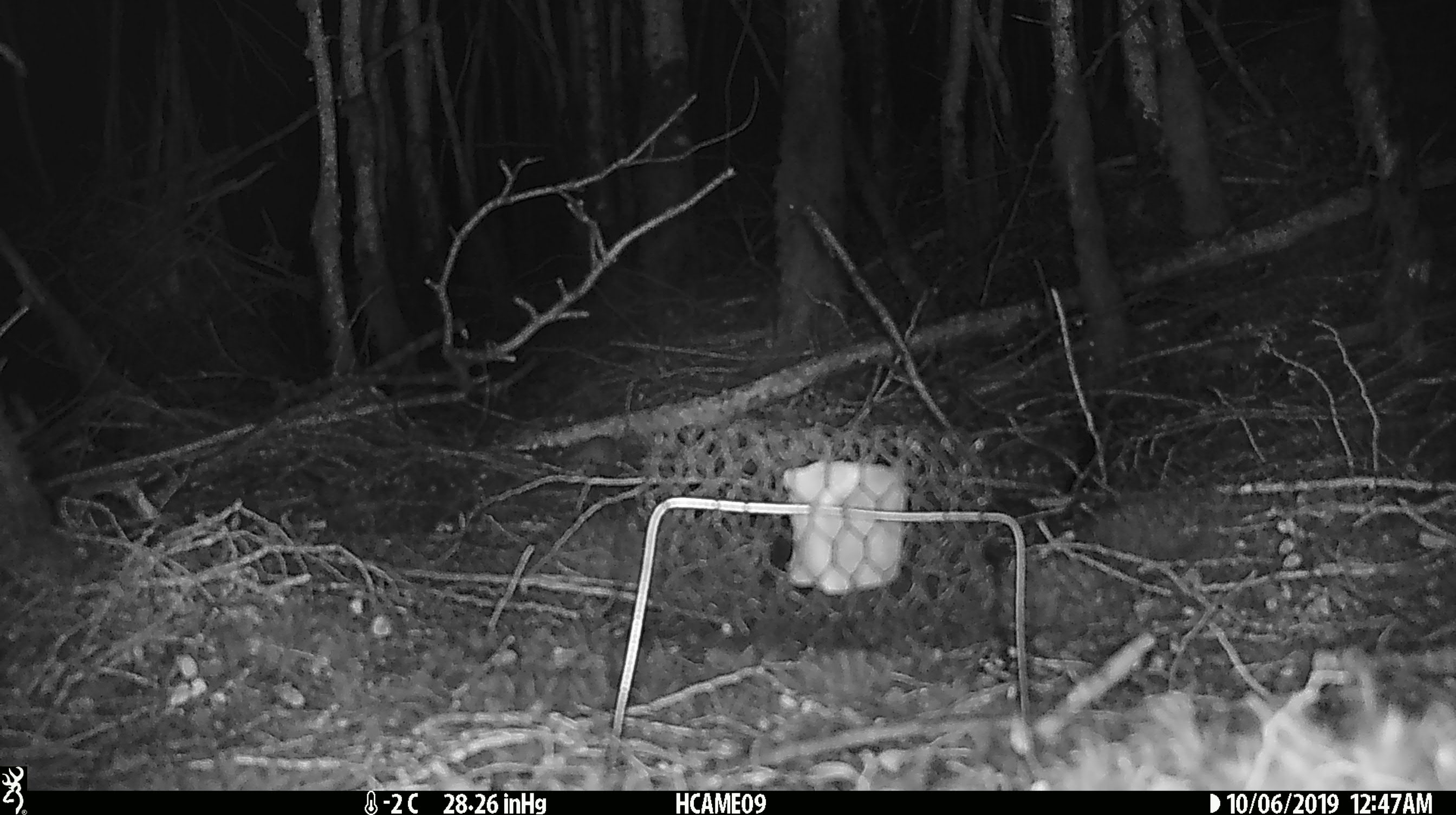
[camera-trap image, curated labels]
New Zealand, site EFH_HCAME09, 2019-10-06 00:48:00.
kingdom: Animalia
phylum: Chordata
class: Mammalia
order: Rodentia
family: Muridae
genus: Mus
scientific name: Mus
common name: mouse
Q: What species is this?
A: Mouse (Mus).